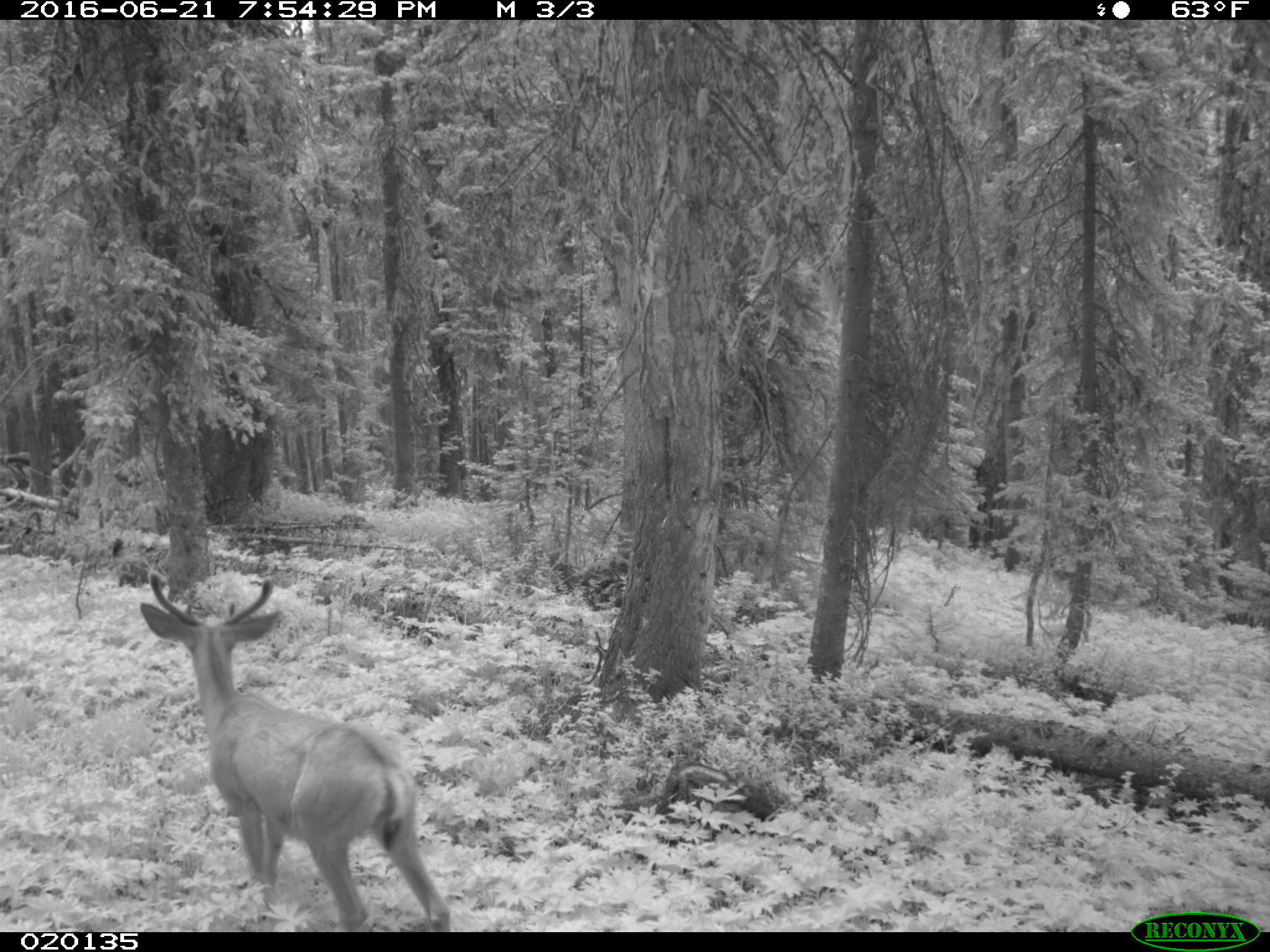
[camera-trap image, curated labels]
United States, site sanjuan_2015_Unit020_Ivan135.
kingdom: Animalia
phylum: Chordata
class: Mammalia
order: Artiodactyla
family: Cervidae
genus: Odocoileus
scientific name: Odocoileus hemionus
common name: mule deer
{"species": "Odocoileus hemionus (mule deer)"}